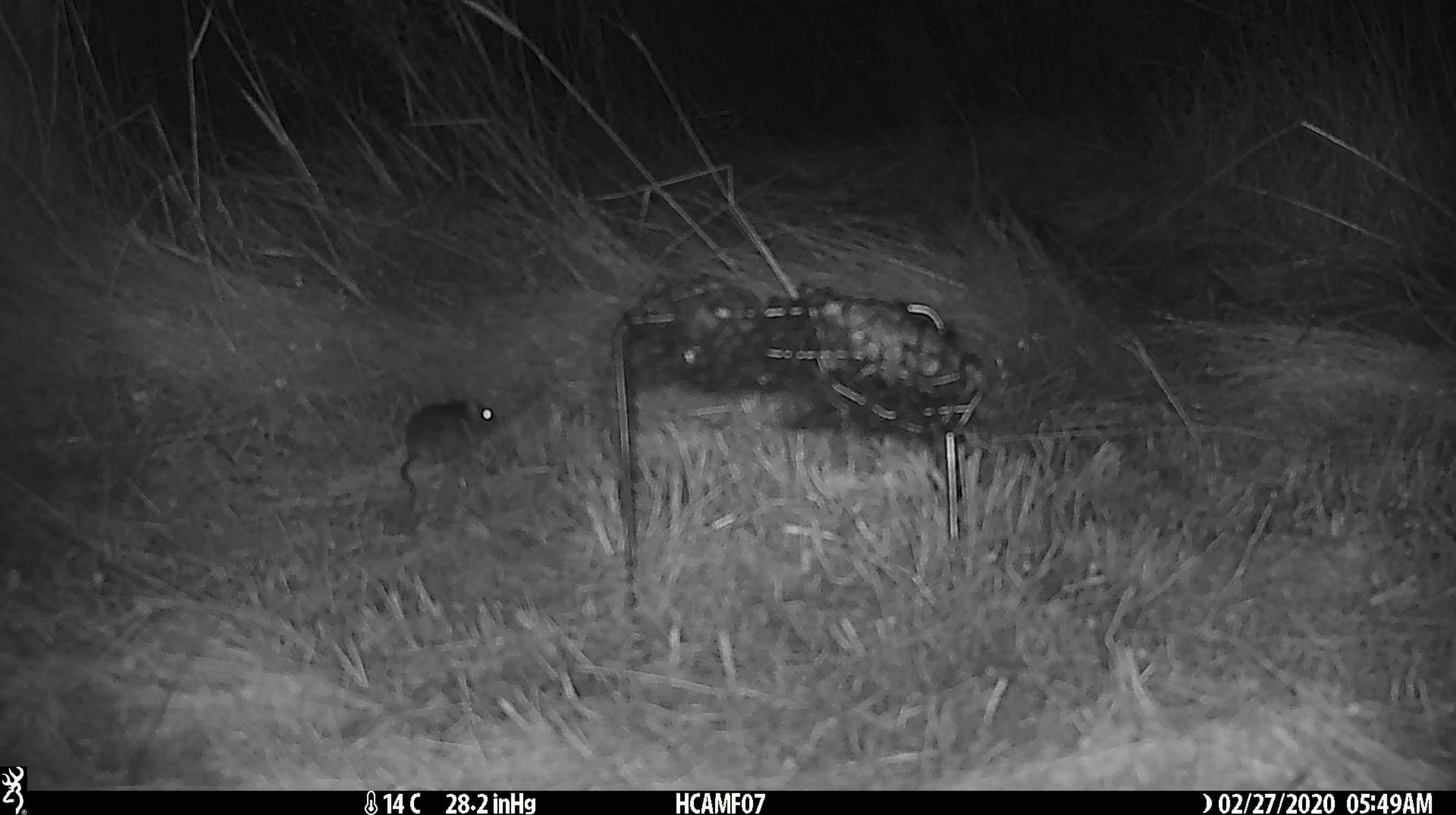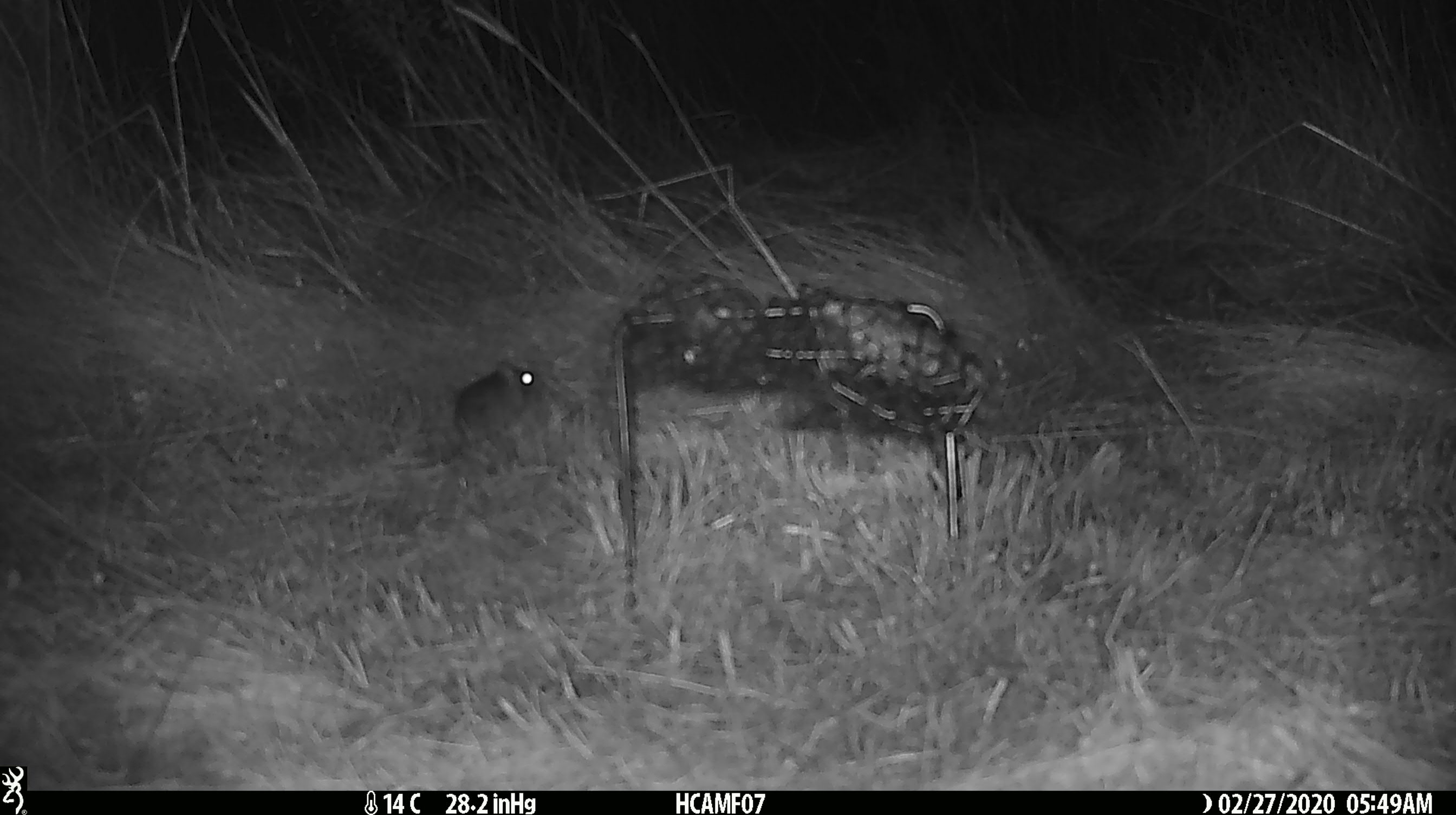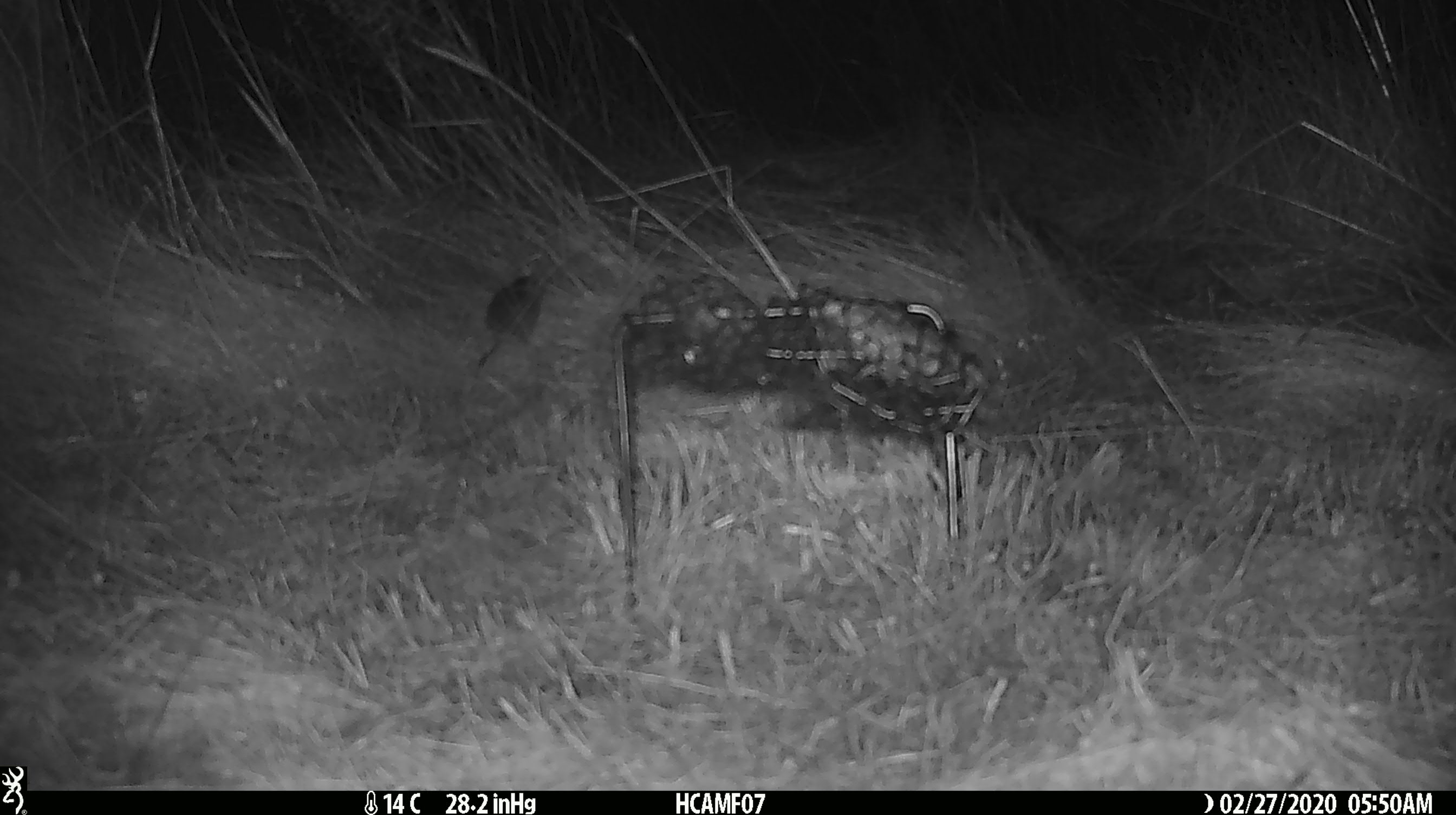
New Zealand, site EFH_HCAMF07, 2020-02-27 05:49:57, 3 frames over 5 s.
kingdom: Animalia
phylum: Chordata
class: Mammalia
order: Rodentia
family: Muridae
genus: Mus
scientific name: Mus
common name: mouse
Mouse (Mus).